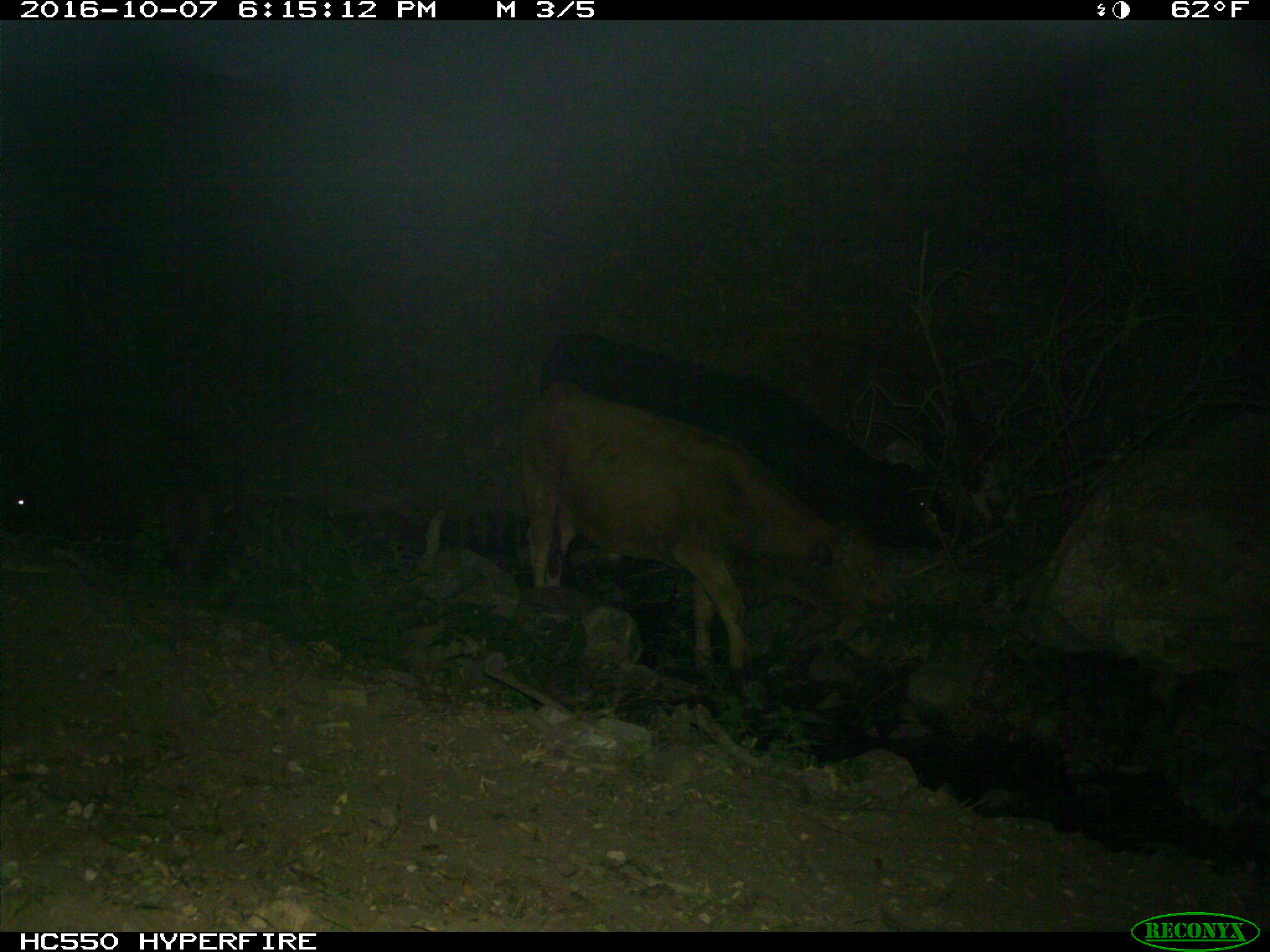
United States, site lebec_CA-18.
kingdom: Animalia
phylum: Chordata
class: Mammalia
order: Artiodactyla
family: Bovidae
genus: Bos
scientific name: Bos taurus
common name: domestic cow